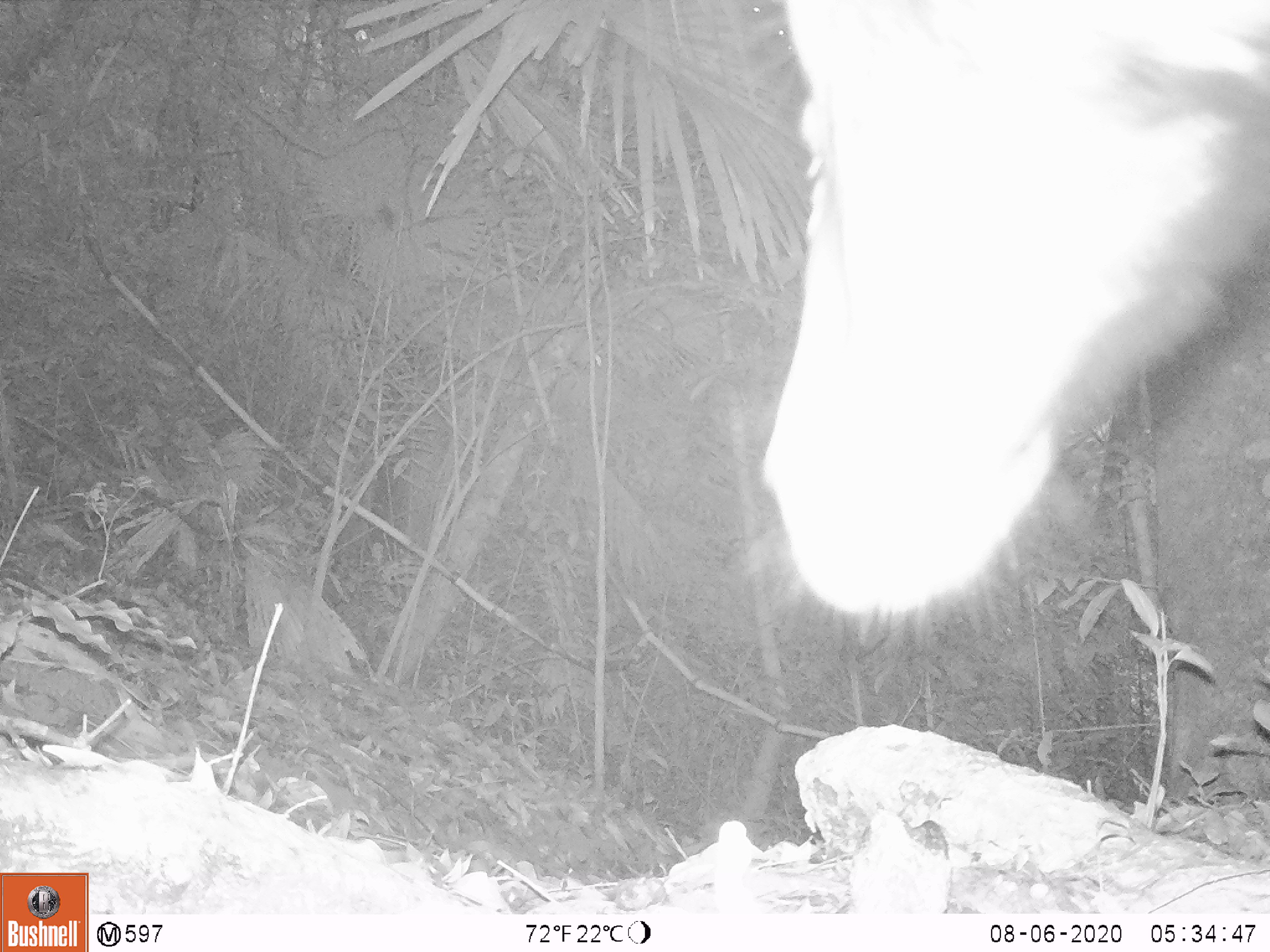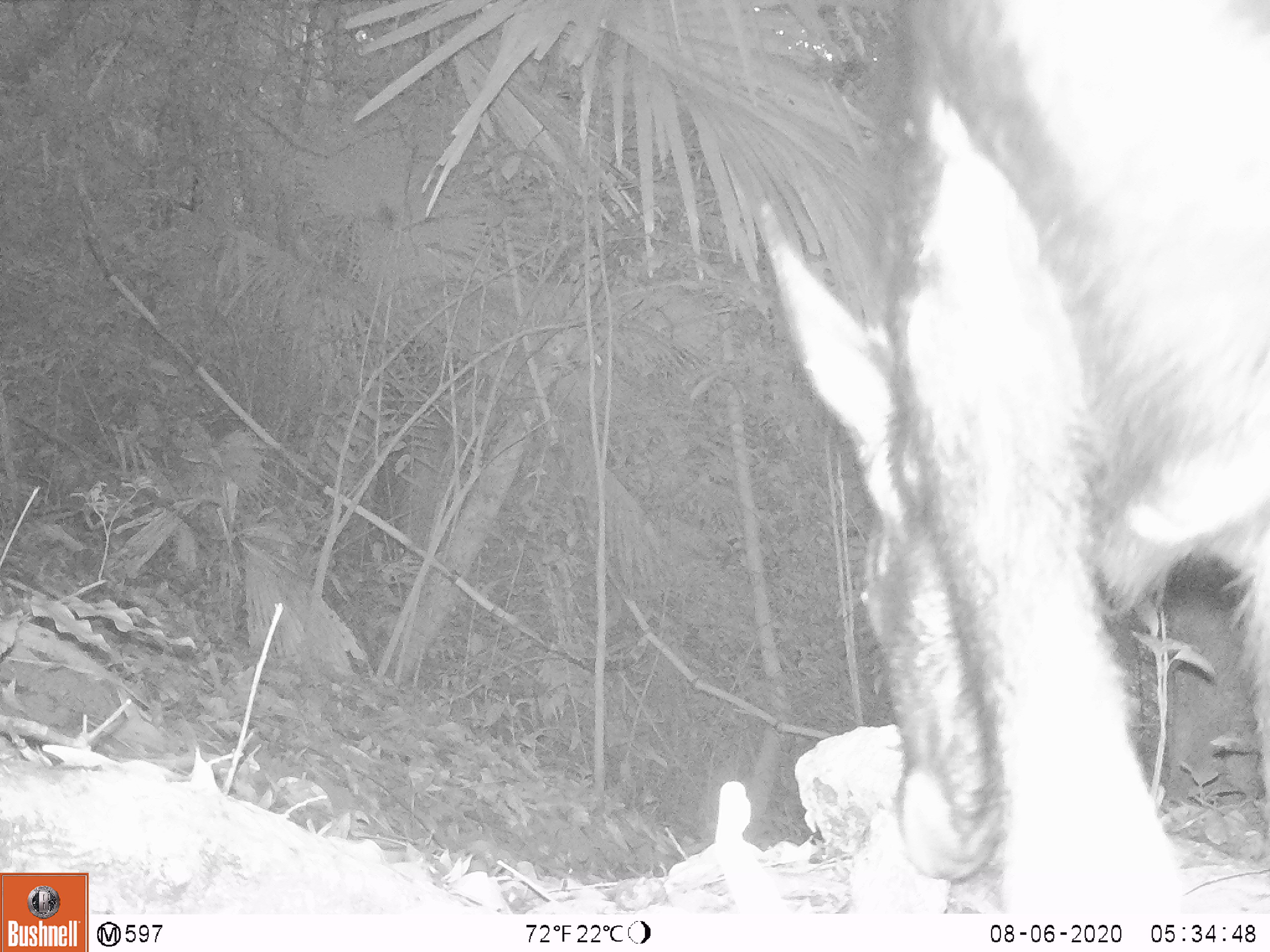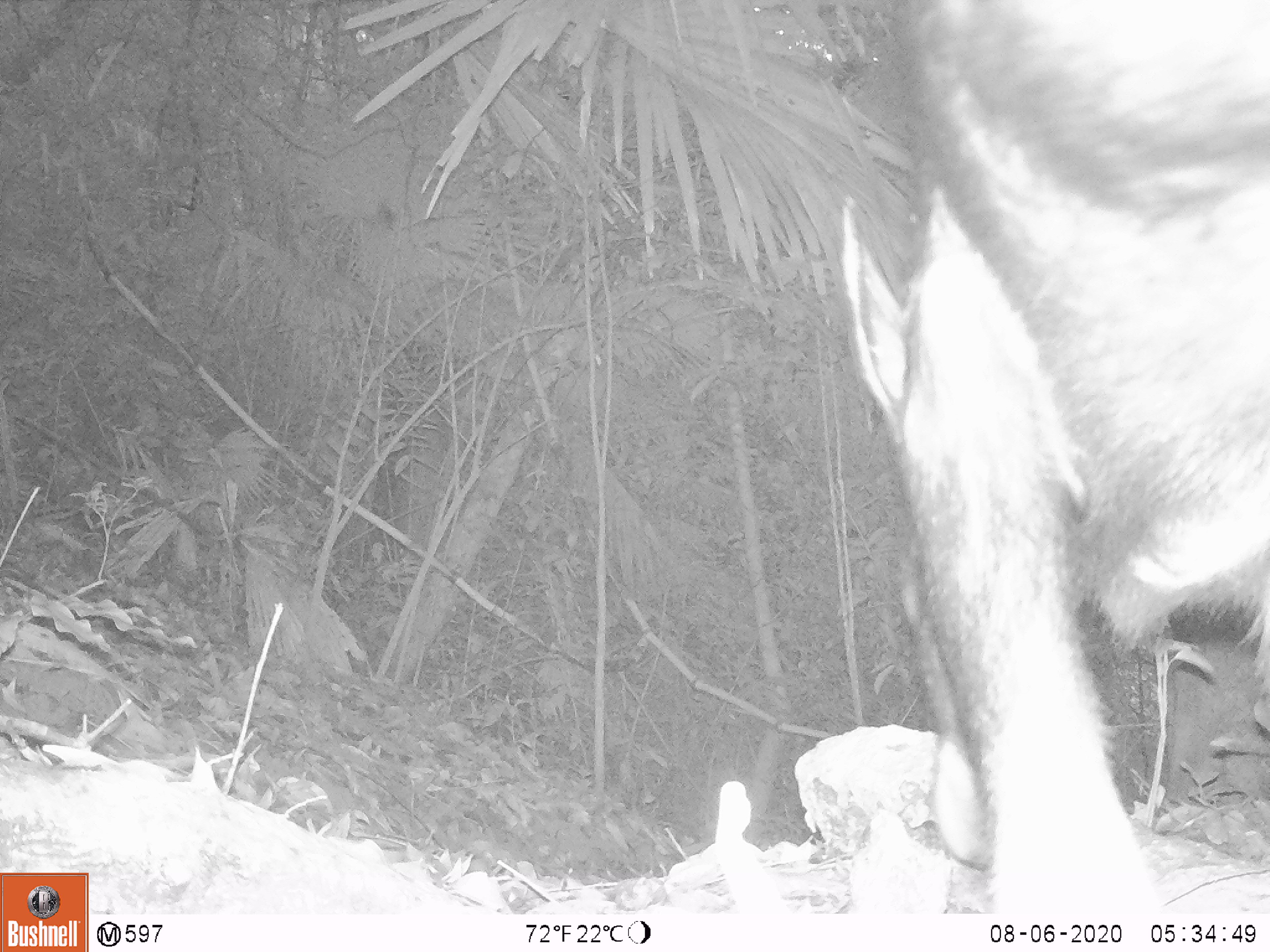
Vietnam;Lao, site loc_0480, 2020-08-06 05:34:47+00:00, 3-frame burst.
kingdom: Animalia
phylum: Chordata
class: Mammalia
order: Artiodactyla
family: Bovidae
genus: Capricornis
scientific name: Capricornis sumatraensis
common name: chinese serow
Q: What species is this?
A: Chinese serow (Capricornis sumatraensis).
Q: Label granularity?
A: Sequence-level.